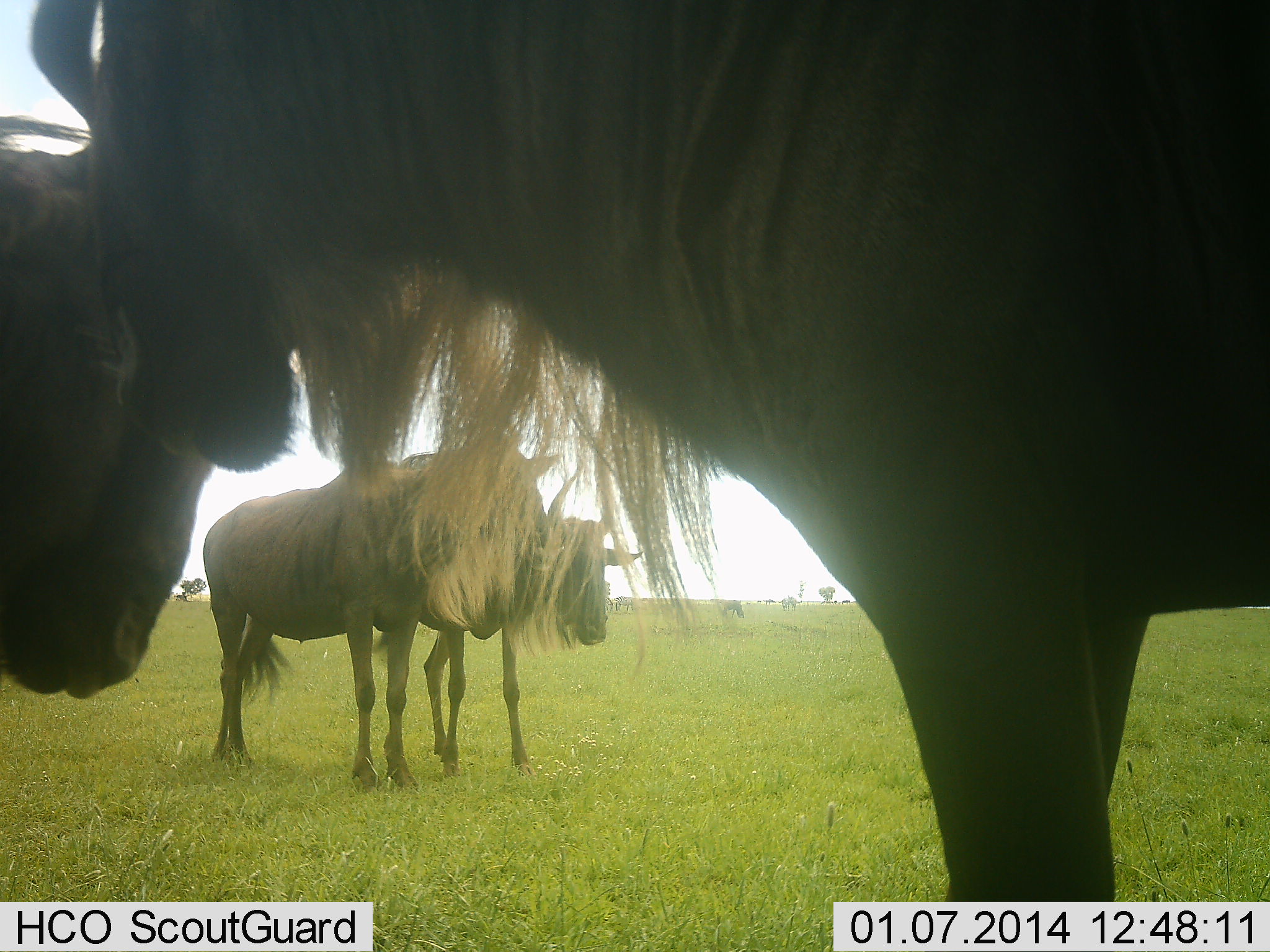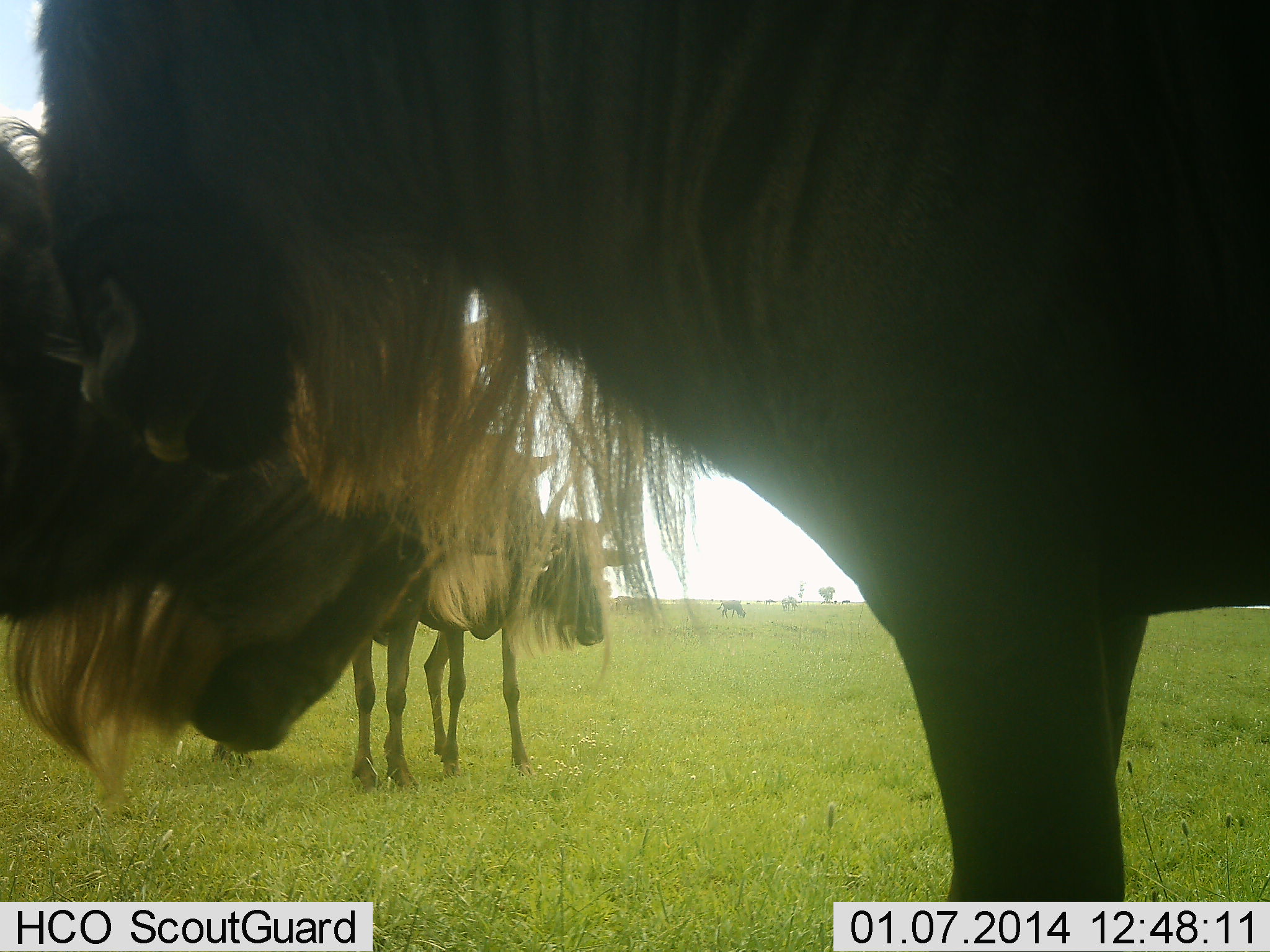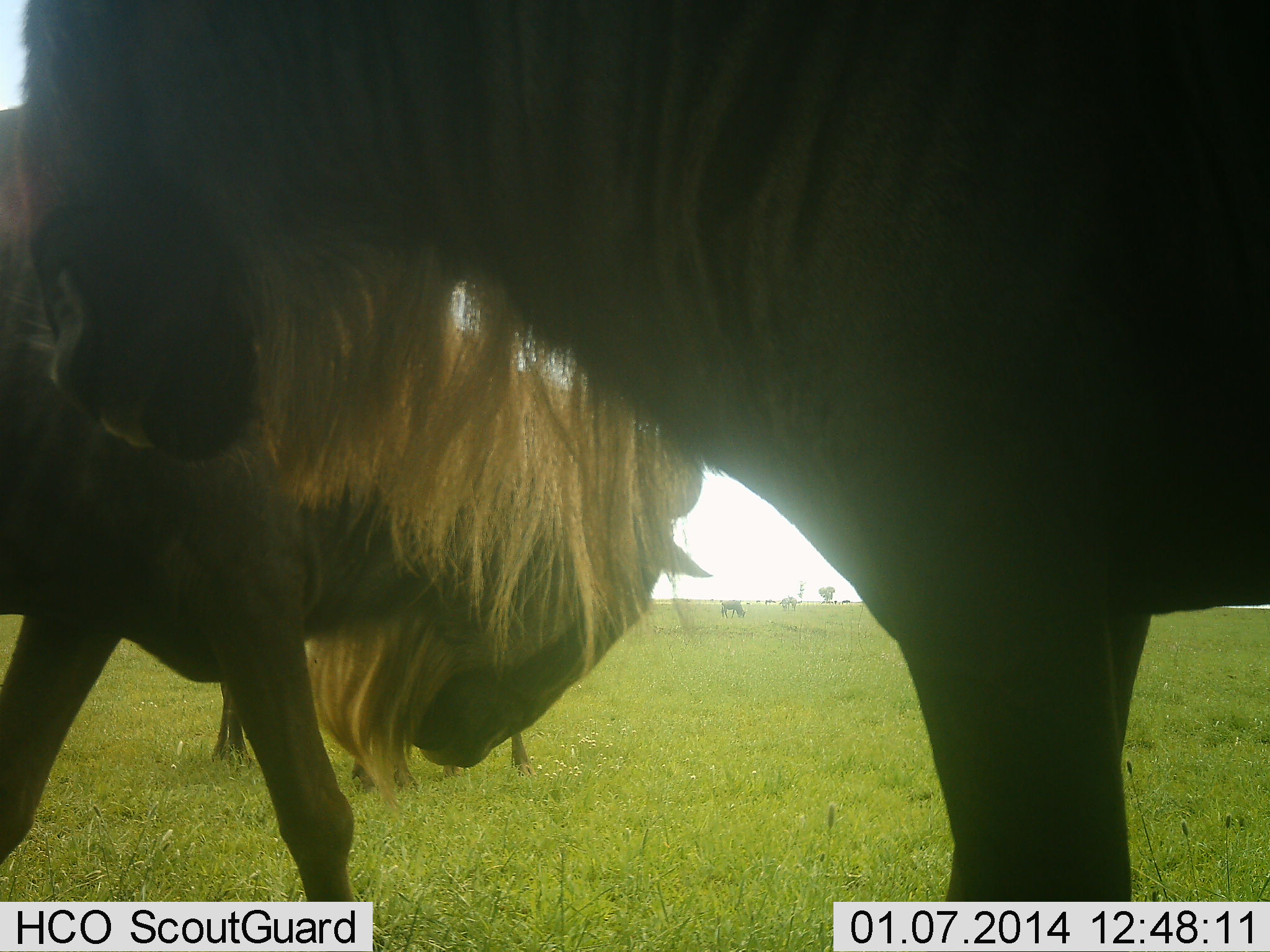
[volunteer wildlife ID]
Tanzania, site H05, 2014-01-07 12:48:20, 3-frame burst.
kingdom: Animalia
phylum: Chordata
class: Mammalia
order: Artiodactyla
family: Bovidae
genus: Connochaetes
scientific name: Connochaetes taurinus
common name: blue wildebeest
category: wildebeest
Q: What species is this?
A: Wildebeest (blue wildebeest) (Connochaetes taurinus).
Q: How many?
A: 4.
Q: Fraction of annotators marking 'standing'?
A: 90%.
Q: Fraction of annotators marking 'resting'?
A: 0%.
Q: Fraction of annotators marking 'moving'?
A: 50%.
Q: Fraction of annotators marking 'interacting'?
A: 10%.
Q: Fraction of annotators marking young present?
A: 10%.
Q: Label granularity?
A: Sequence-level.